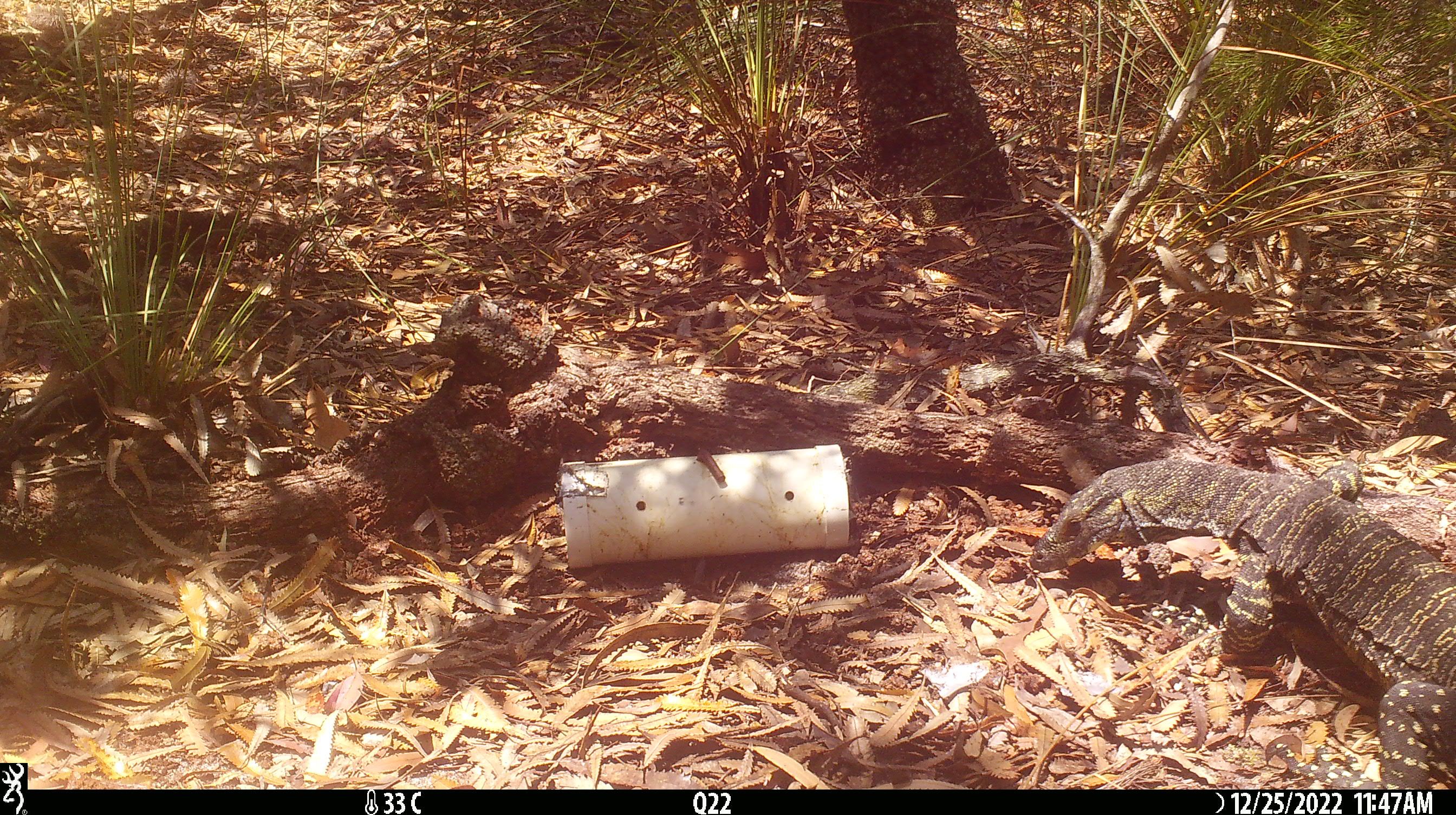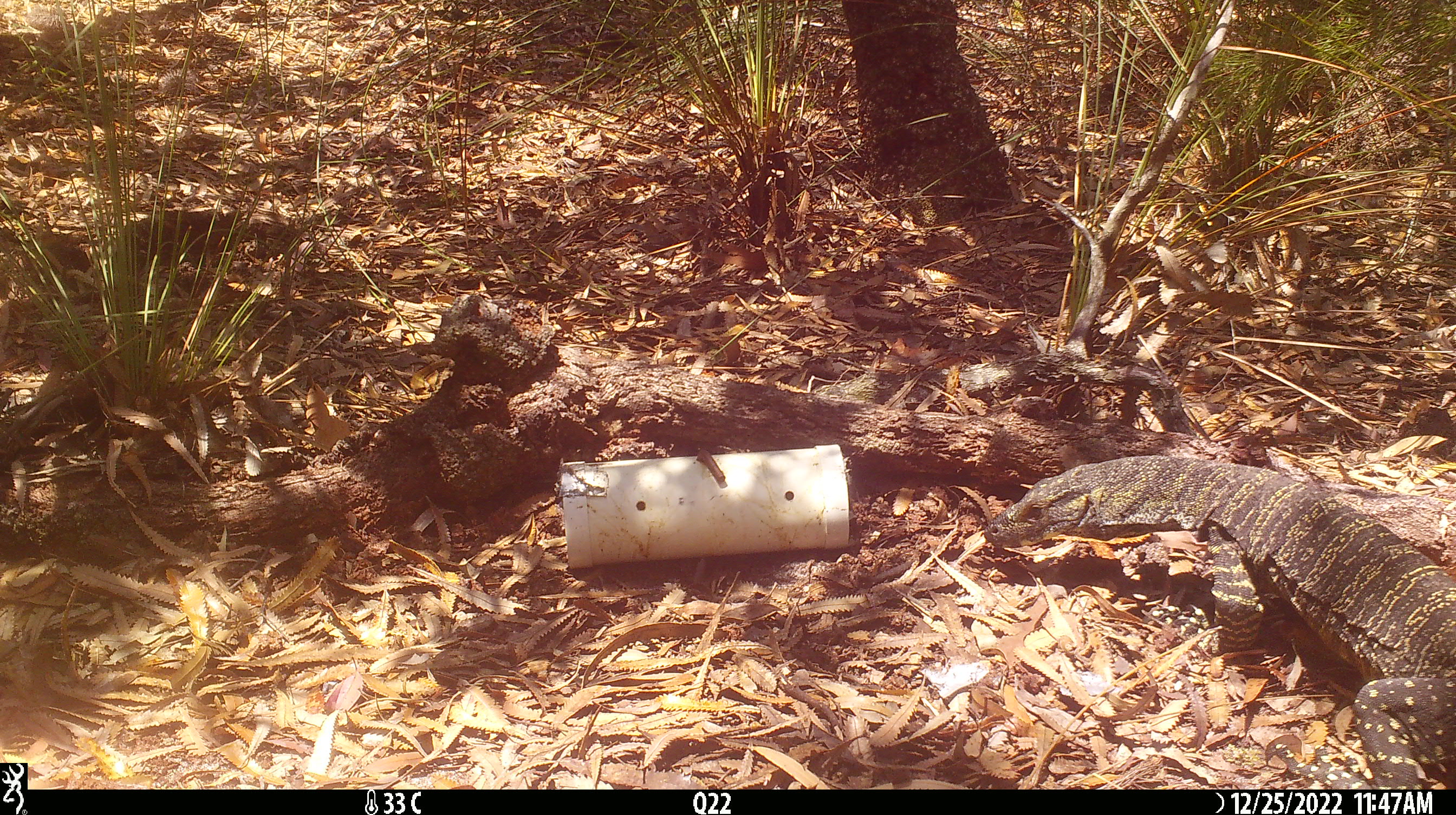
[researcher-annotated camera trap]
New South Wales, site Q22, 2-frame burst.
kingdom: Animalia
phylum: Chordata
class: Reptilia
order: Squamata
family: Varanidae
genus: Varanus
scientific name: Varanus varius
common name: lace monitor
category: goanna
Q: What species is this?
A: Goanna (lace monitor) (Varanus varius).